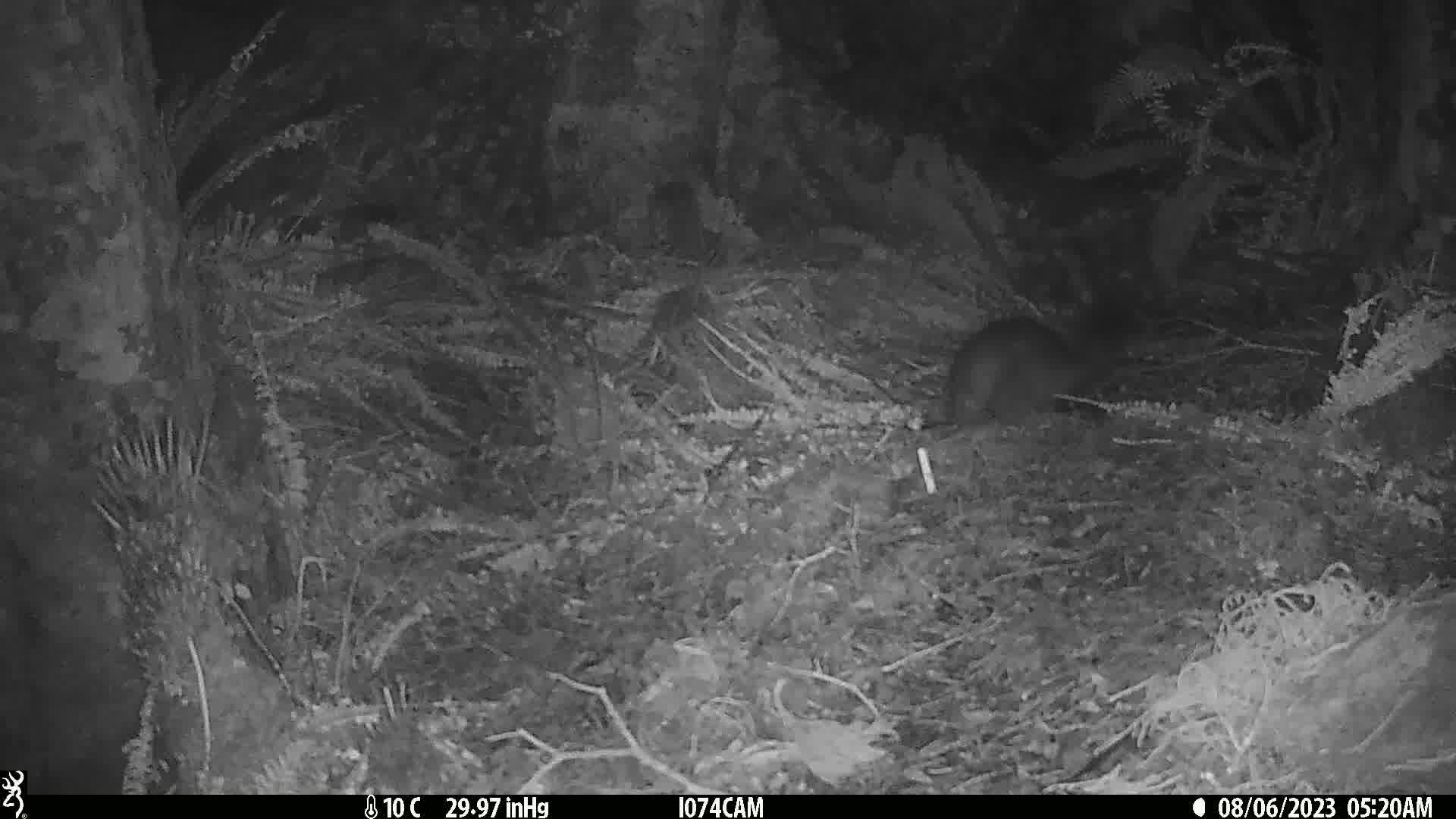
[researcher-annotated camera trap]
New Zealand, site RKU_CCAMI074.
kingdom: Animalia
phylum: Chordata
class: Mammalia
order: Diprotodontia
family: Phalangeridae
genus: Trichosurus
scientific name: Trichosurus vulpecula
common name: common brushtail possum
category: possum